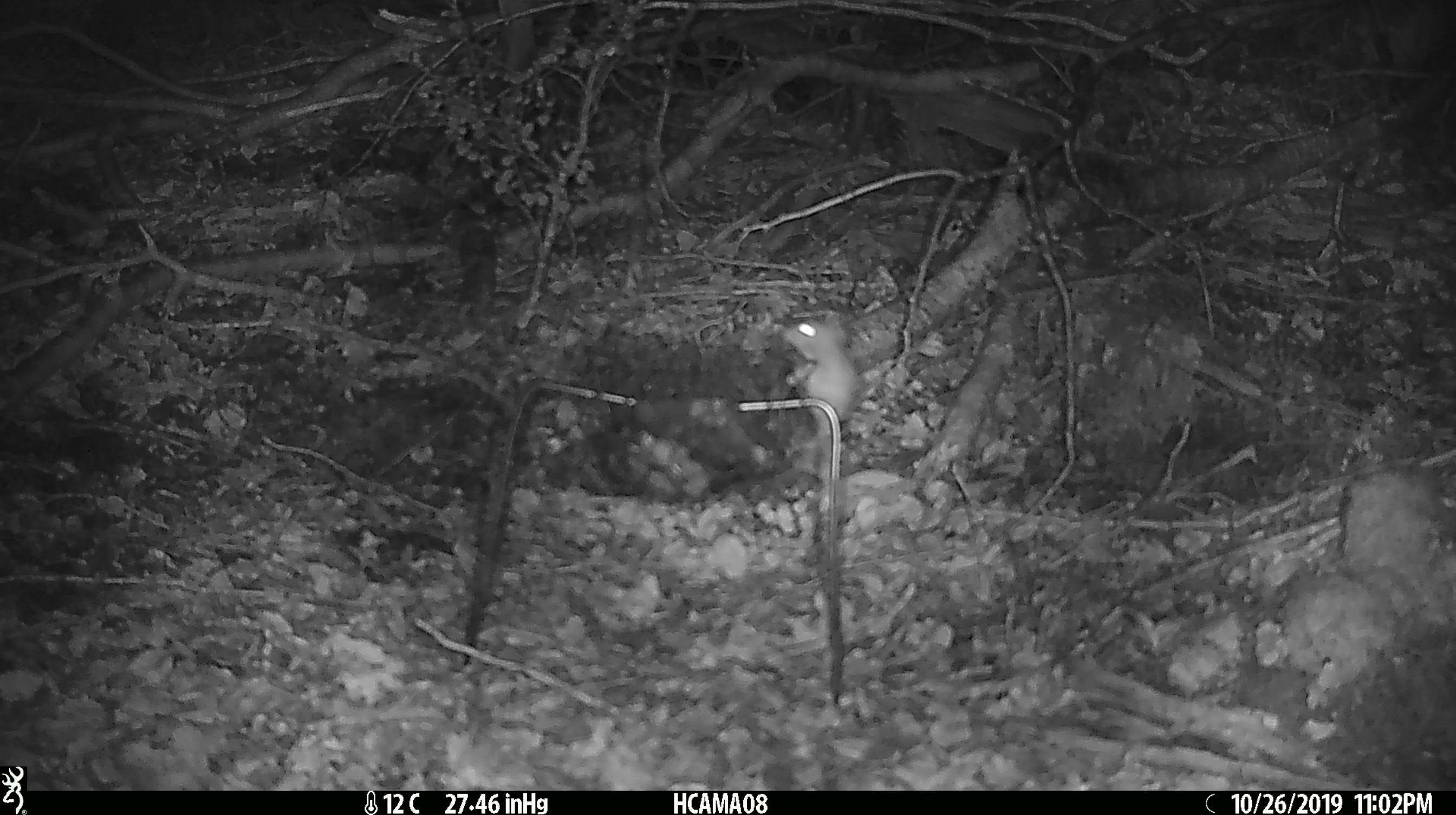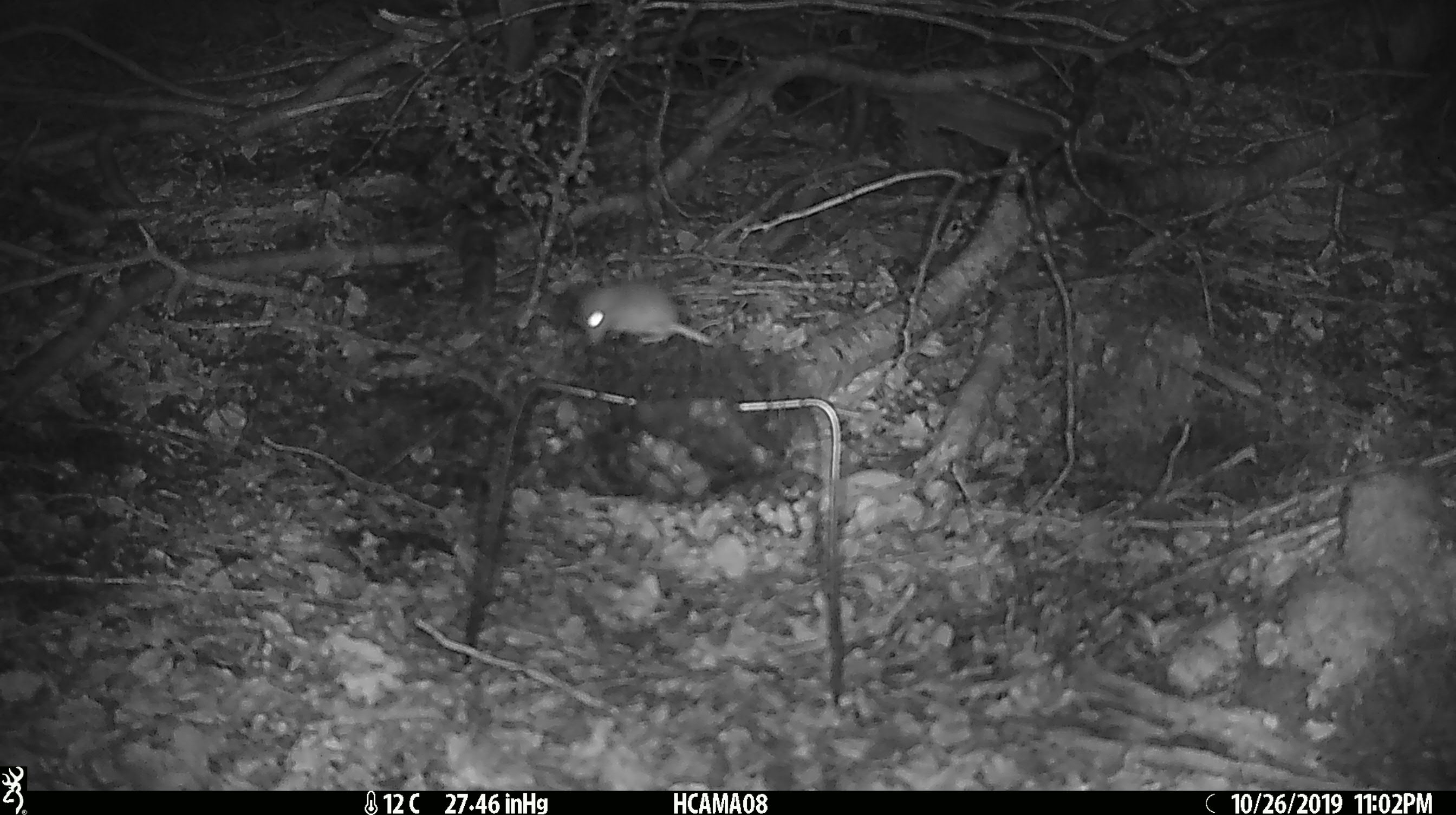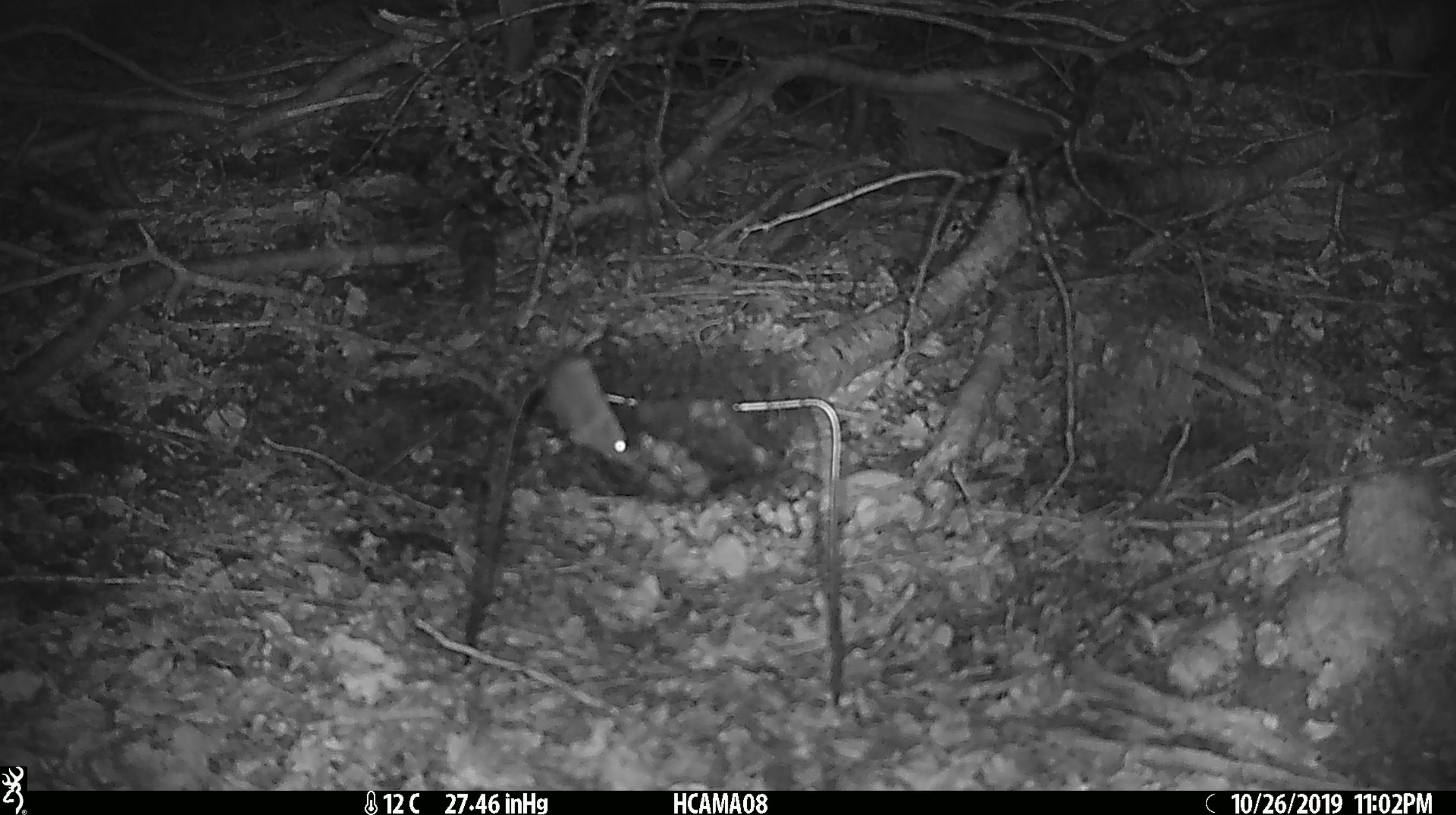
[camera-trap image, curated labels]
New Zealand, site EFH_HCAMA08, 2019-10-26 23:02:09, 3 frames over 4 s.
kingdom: Animalia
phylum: Chordata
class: Mammalia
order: Rodentia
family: Muridae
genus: Mus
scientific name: Mus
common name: mouse